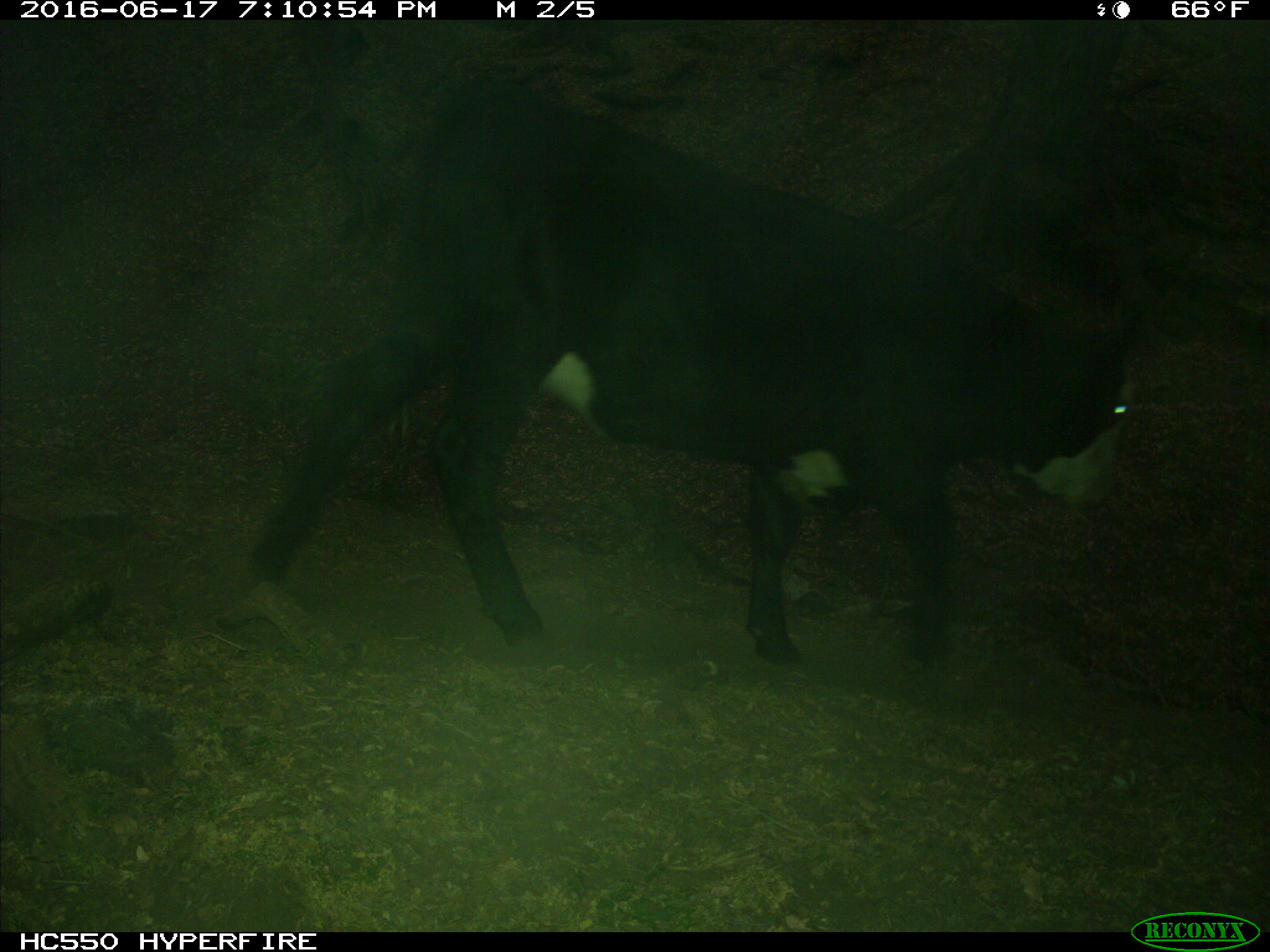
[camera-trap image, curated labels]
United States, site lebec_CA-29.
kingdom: Animalia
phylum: Chordata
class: Mammalia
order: Artiodactyla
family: Bovidae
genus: Bos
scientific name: Bos taurus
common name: domestic cow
Bos taurus (domestic cow).